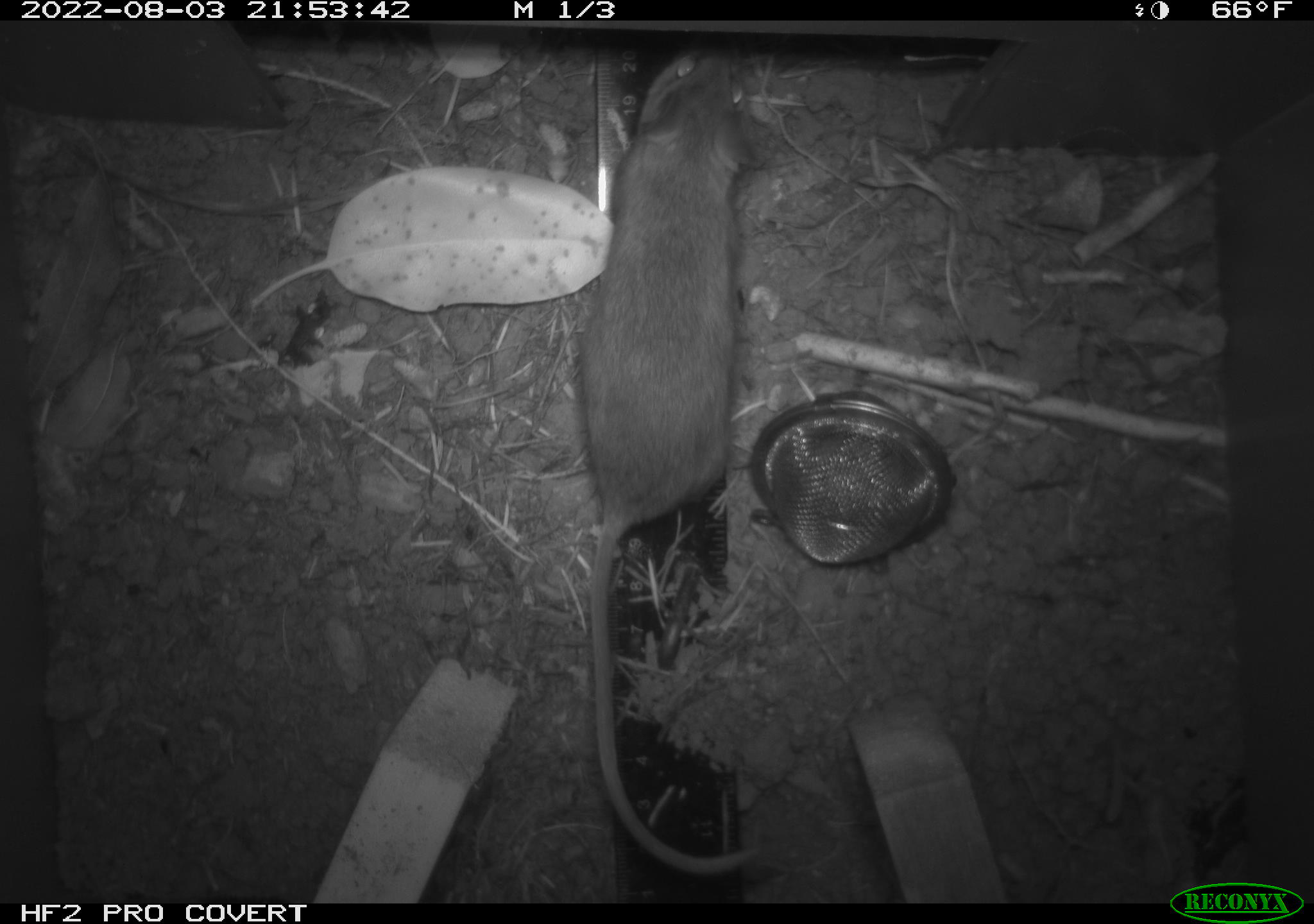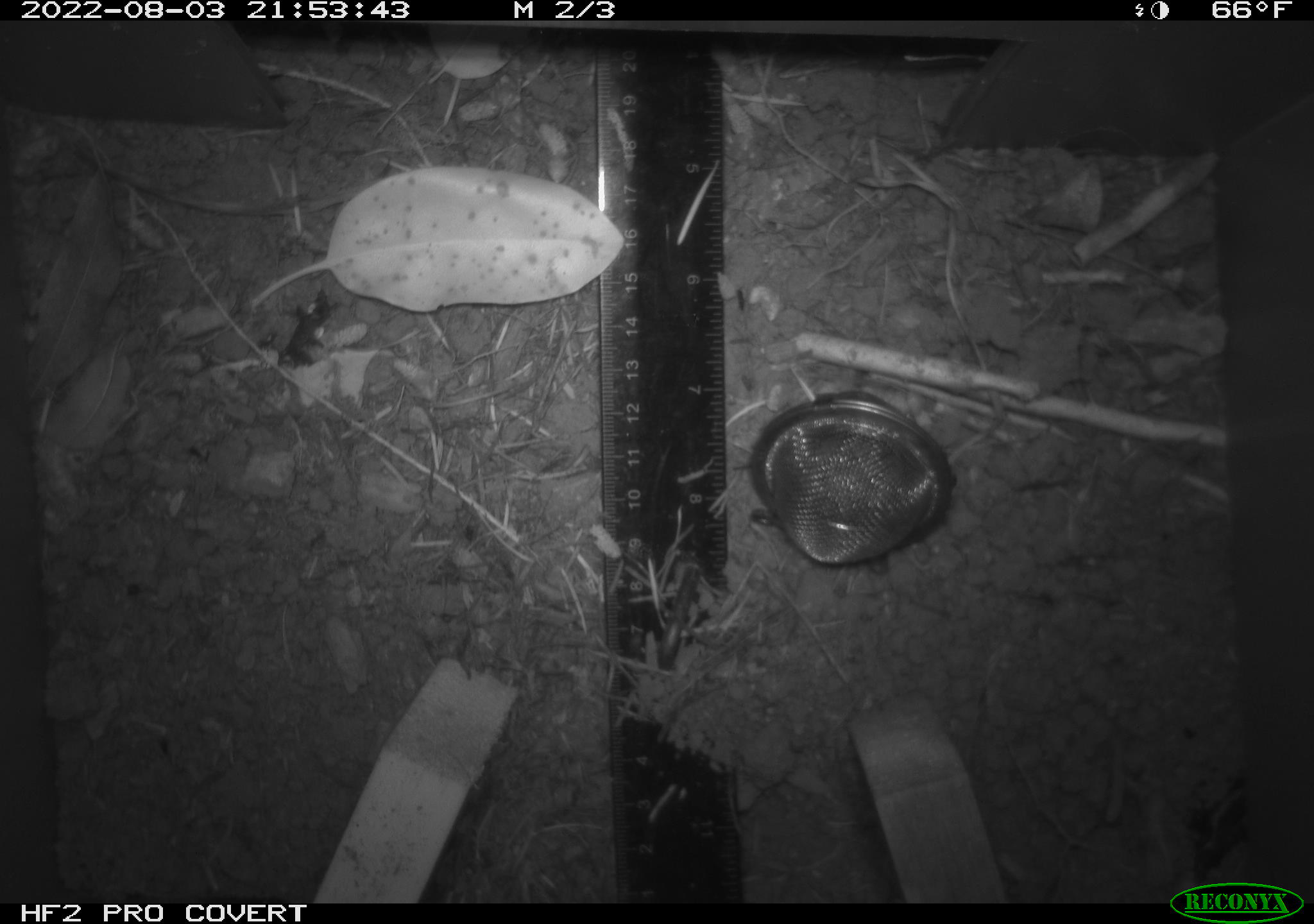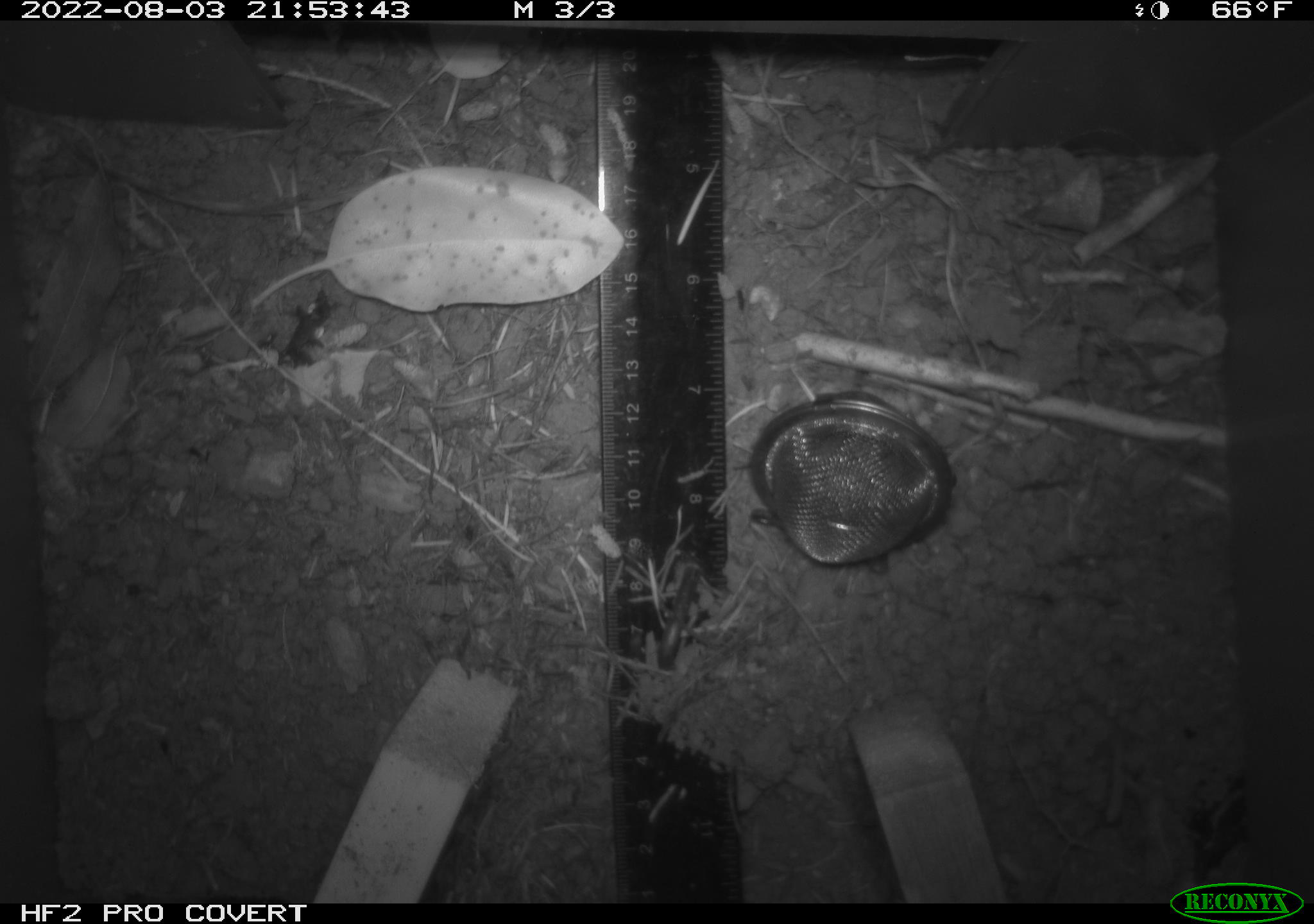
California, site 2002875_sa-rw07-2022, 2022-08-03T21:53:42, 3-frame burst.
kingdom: Animalia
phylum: Chordata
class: Mammalia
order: Rodentia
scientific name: Rodentia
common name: mouse species